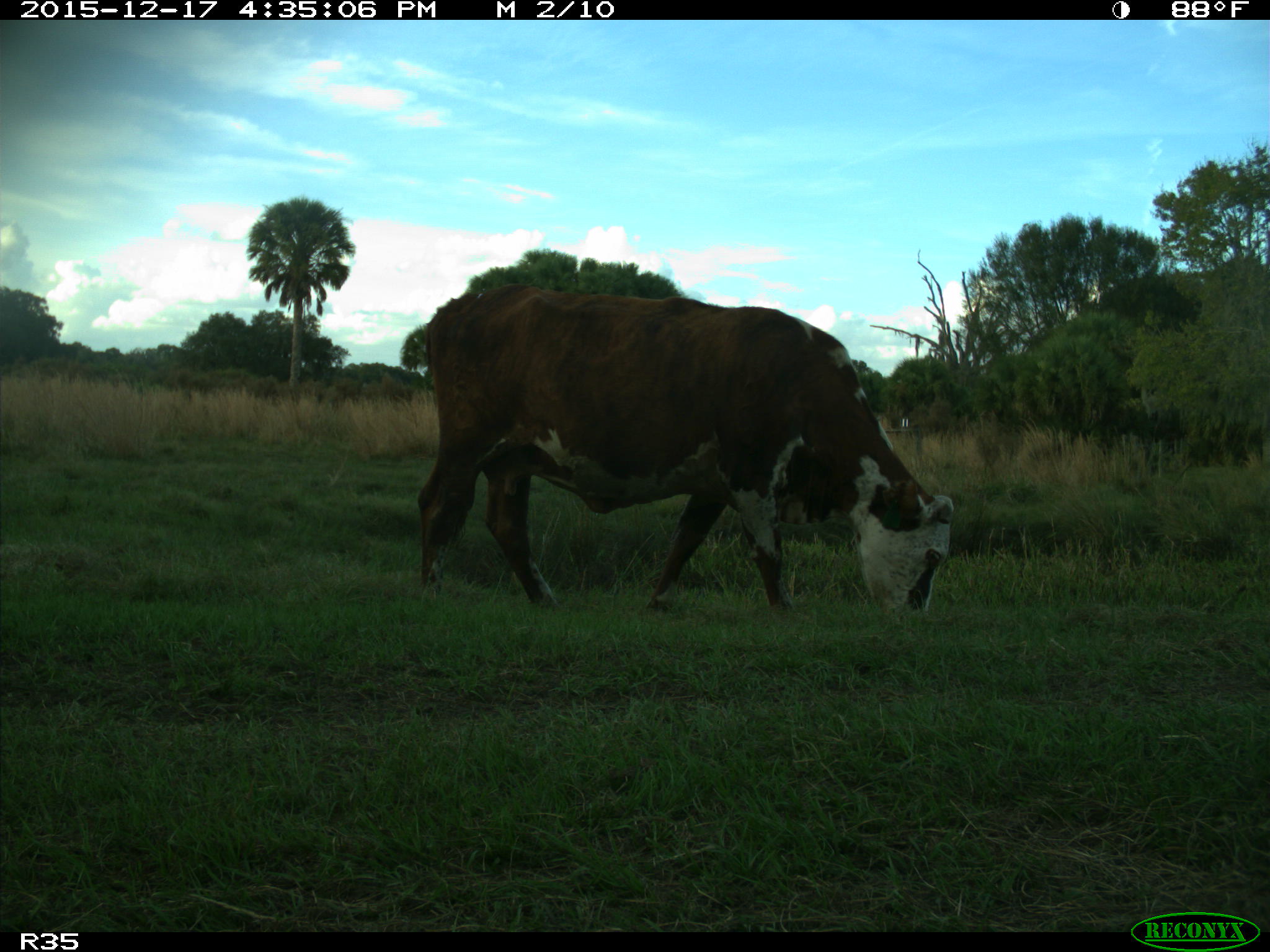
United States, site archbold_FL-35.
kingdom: Animalia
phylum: Chordata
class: Mammalia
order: Artiodactyla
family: Bovidae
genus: Bos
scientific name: Bos taurus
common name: domestic cow